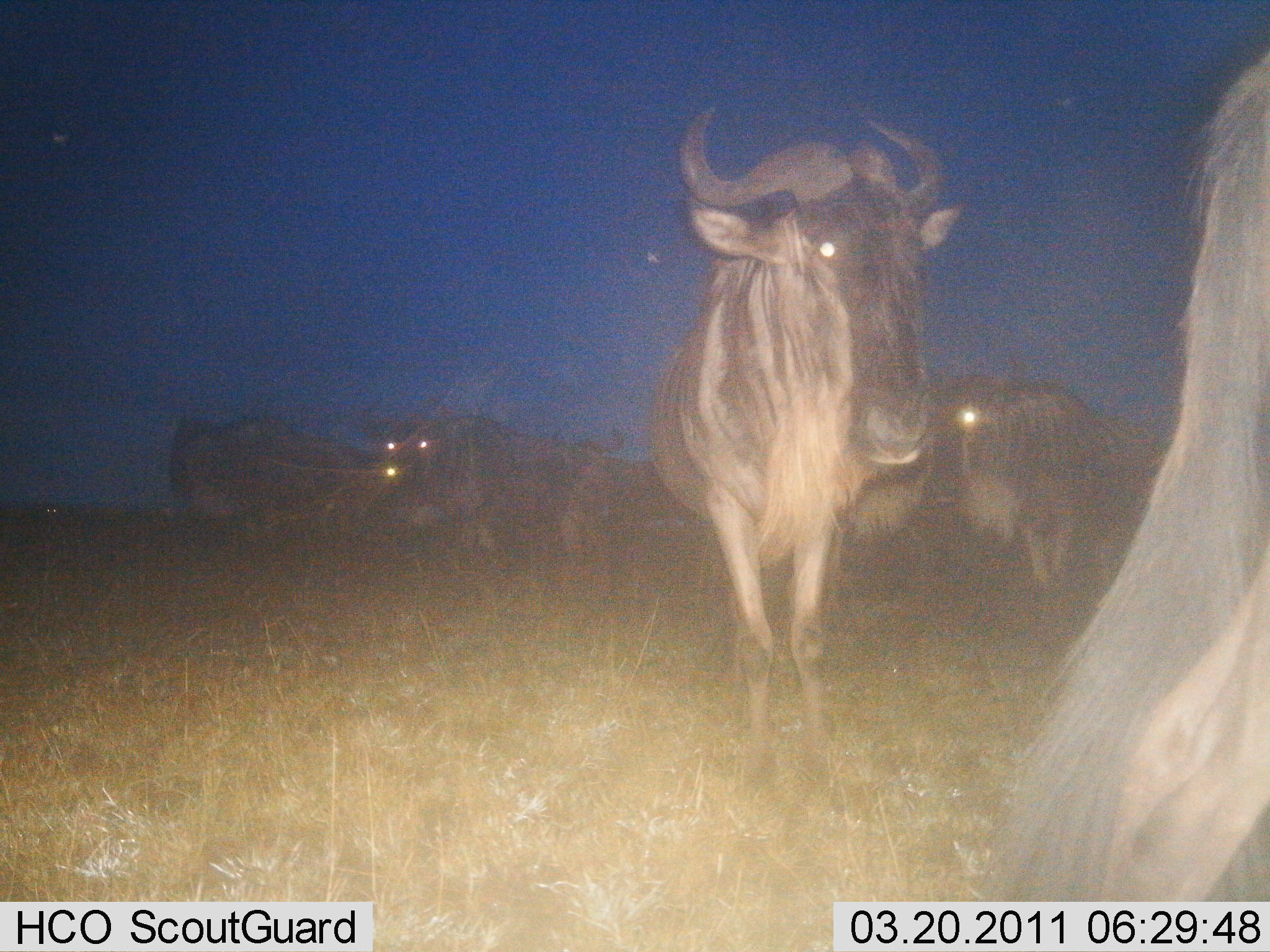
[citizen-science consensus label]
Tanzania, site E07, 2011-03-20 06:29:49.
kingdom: Animalia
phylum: Chordata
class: Mammalia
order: Artiodactyla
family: Bovidae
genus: Connochaetes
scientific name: Connochaetes taurinus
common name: blue wildebeest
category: wildebeest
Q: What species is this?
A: Wildebeest (blue wildebeest) (Connochaetes taurinus).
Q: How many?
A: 6.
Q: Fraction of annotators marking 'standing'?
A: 67%.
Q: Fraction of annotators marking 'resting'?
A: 8%.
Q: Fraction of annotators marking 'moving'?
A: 58%.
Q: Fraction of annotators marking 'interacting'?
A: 0%.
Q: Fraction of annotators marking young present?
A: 0%.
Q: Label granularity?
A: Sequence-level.